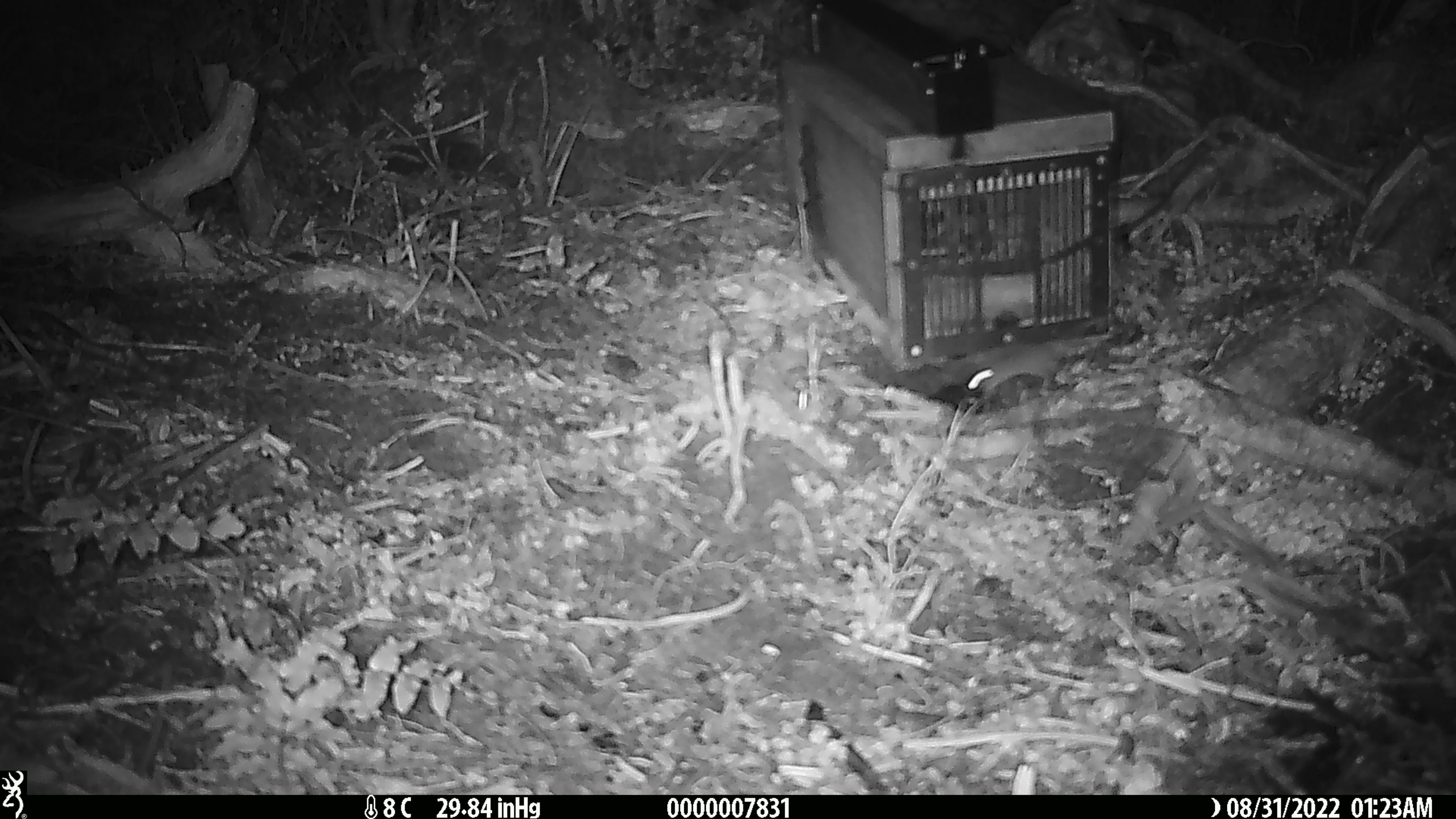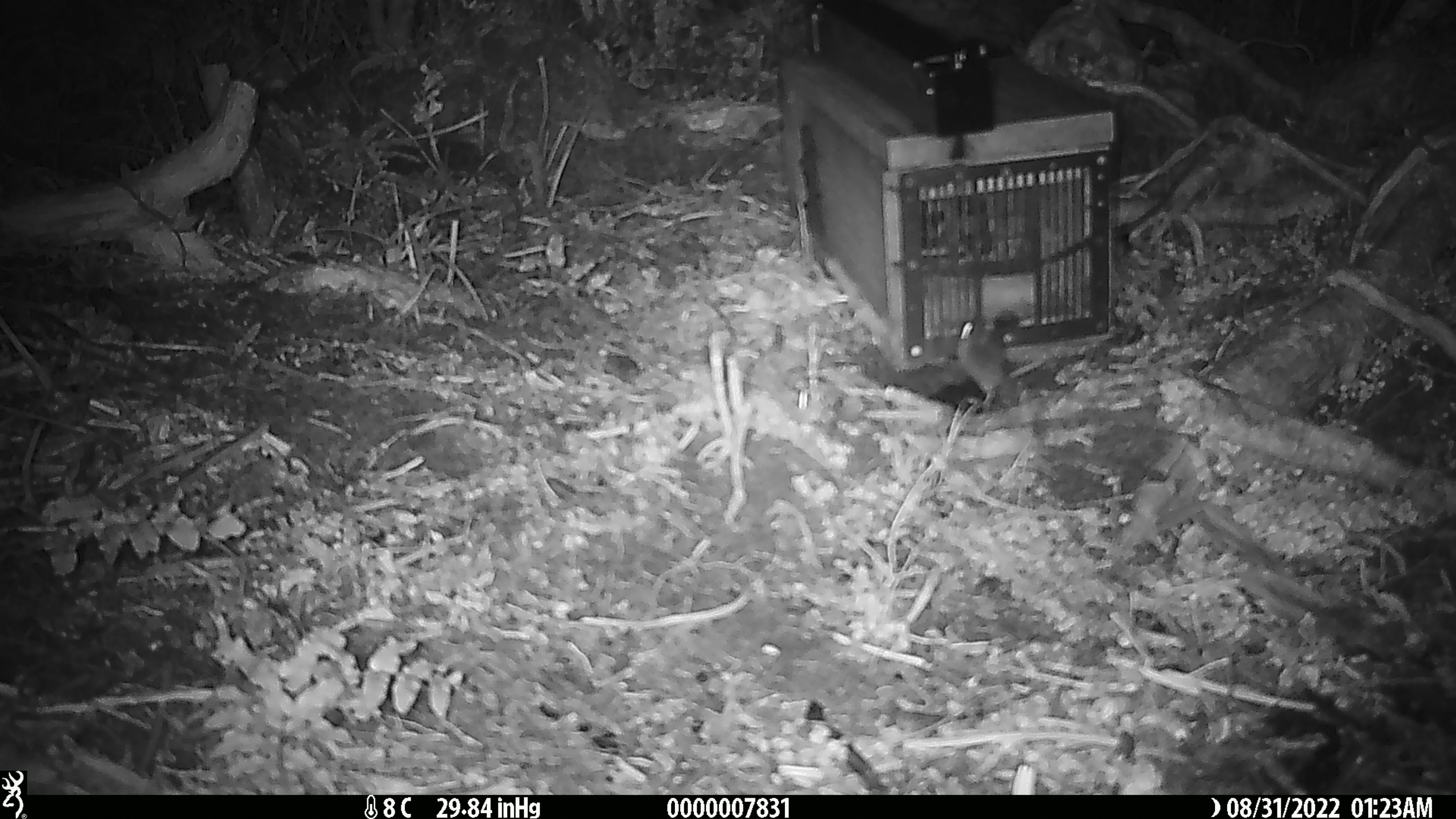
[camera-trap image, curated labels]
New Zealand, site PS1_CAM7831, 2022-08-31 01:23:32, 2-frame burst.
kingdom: Animalia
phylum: Chordata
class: Mammalia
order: Rodentia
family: Muridae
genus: Mus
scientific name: Mus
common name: mouse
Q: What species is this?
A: Mouse (Mus).